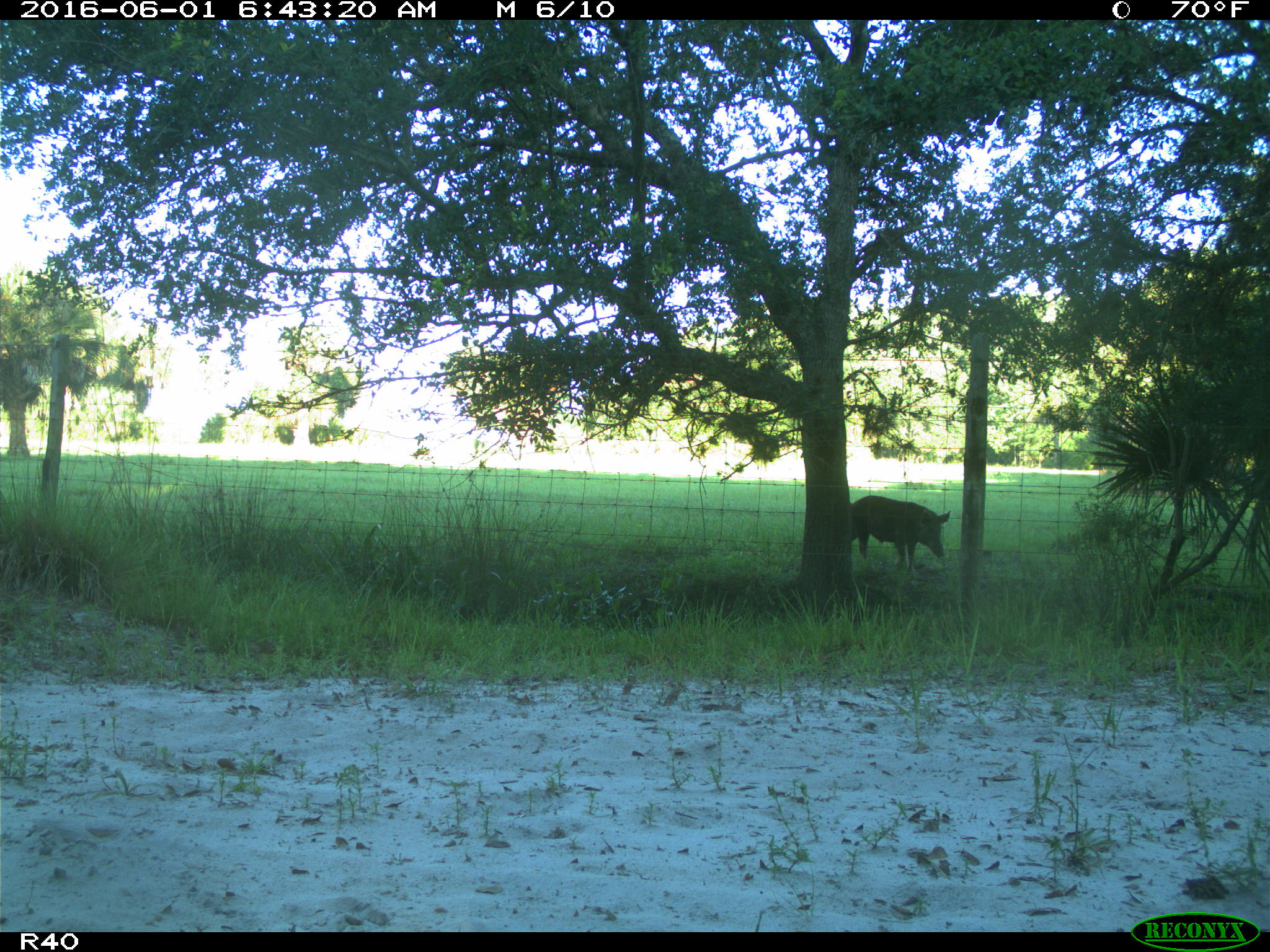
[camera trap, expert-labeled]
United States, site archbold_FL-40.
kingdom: Animalia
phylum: Chordata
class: Mammalia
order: Artiodactyla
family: Suidae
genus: Sus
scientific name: Sus scrofa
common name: wild boar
Sus scrofa (wild boar).